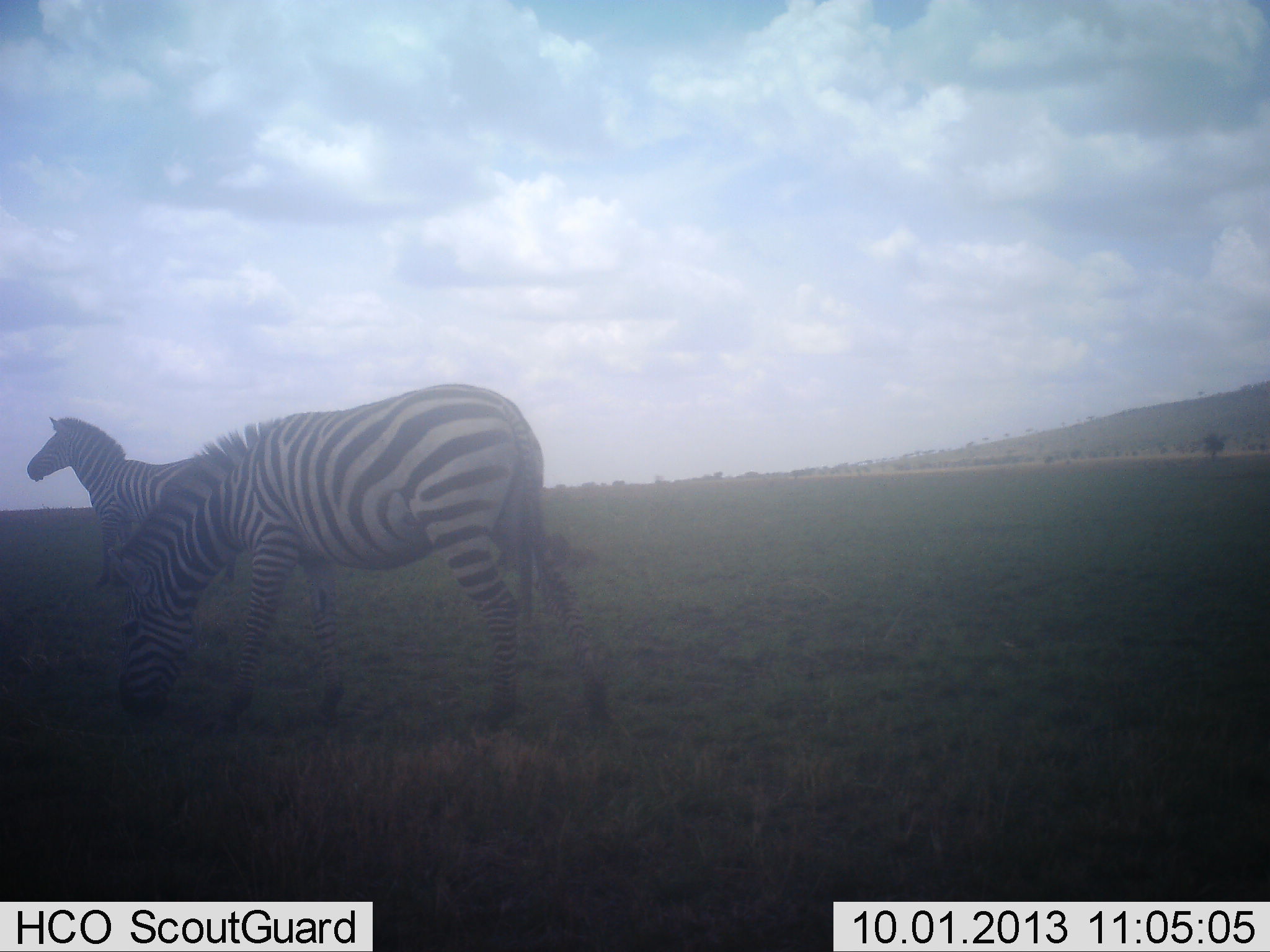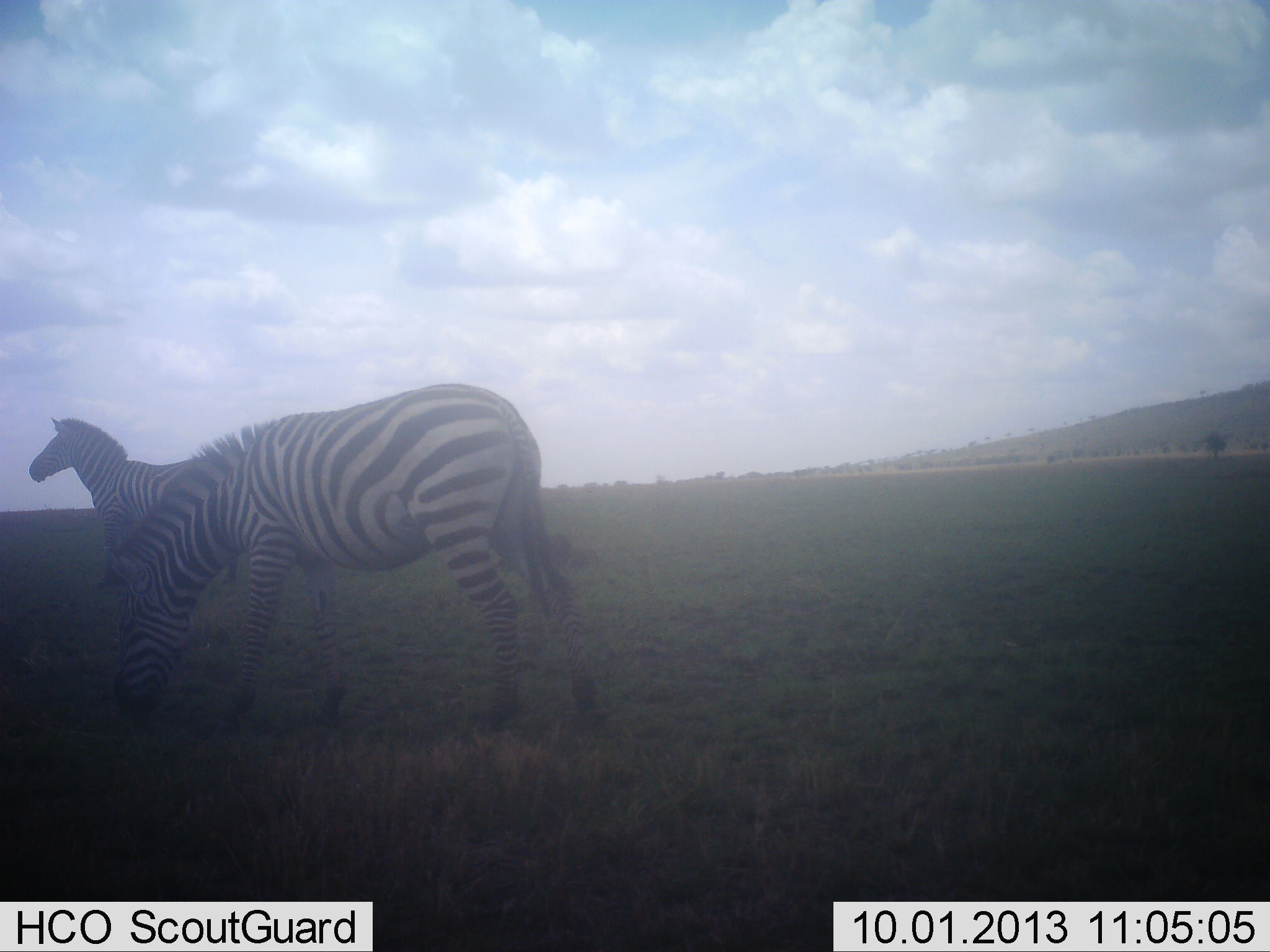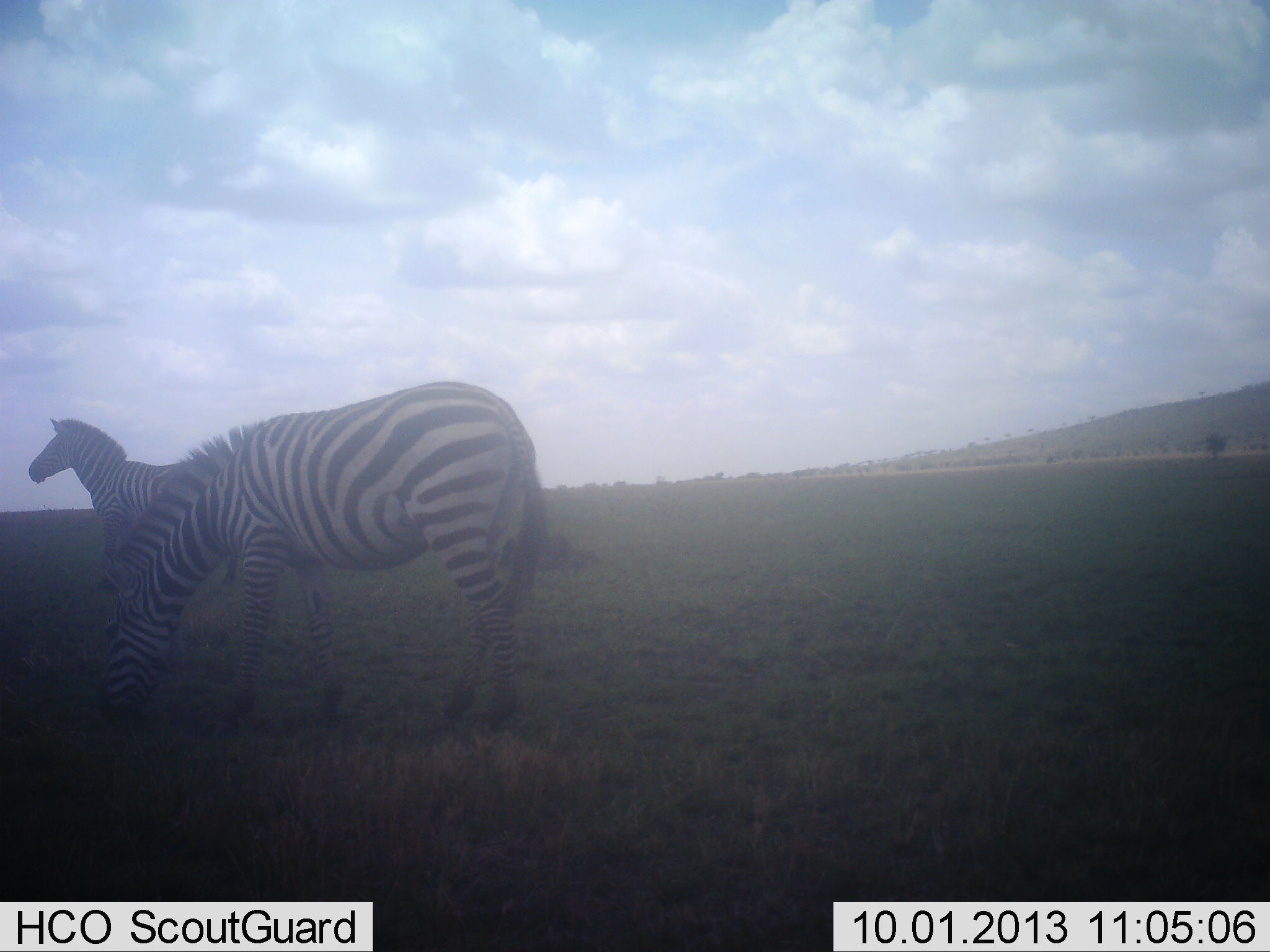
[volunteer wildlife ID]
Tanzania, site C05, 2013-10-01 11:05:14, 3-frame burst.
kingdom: Animalia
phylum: Chordata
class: Mammalia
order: Perissodactyla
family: Equidae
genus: Equus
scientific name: Equus quagga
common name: plains zebra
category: zebra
Zebra (plains zebra) (Equus quagga), count 2. Behavior (volunteer vote fractions): standing 86%, resting 0%, moving 8%, interacting 0%. Young present (vote fraction): 0%. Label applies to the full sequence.